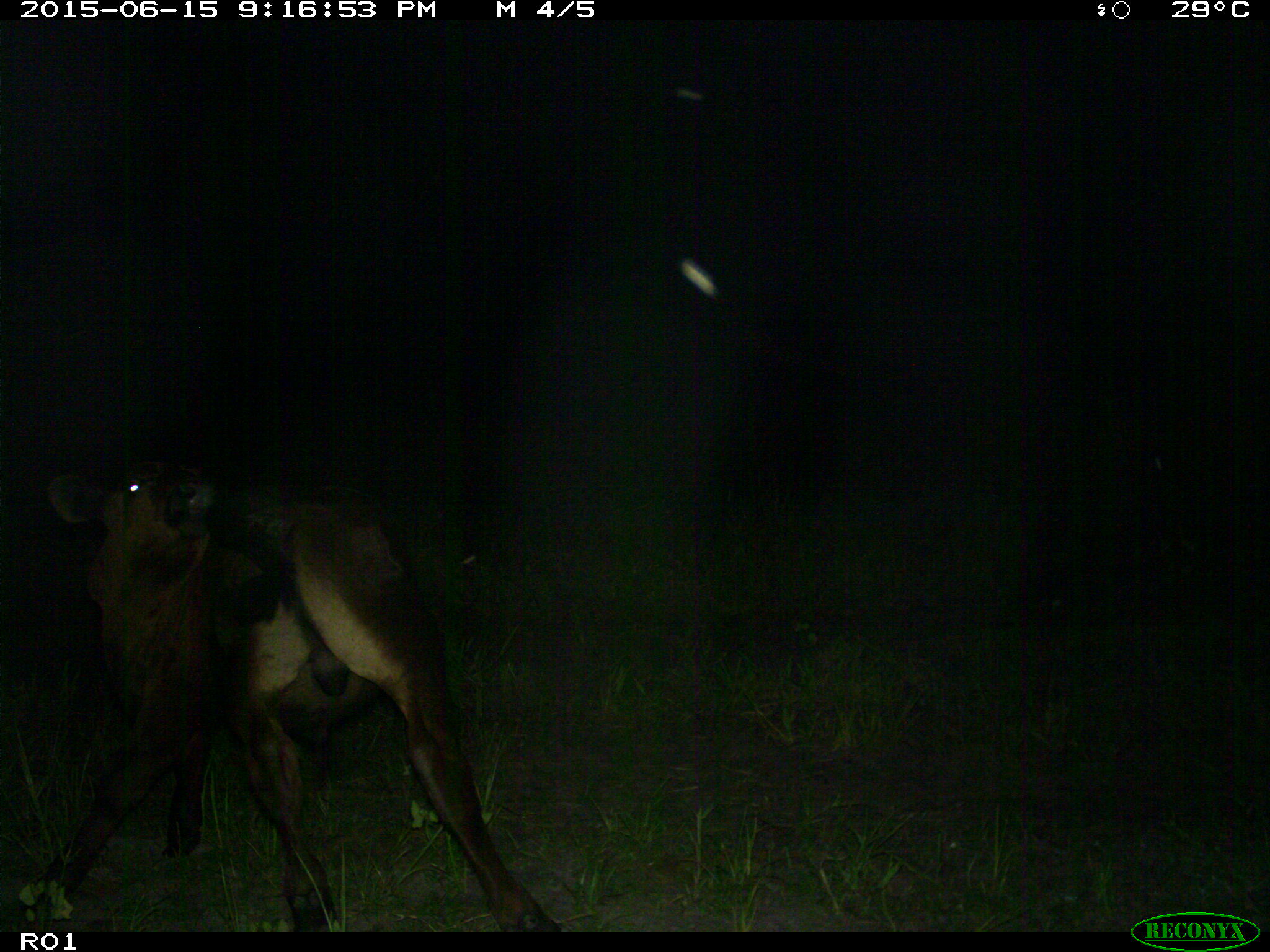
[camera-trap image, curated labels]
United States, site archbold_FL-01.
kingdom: Animalia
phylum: Chordata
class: Mammalia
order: Artiodactyla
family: Bovidae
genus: Bos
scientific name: Bos taurus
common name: domestic cow